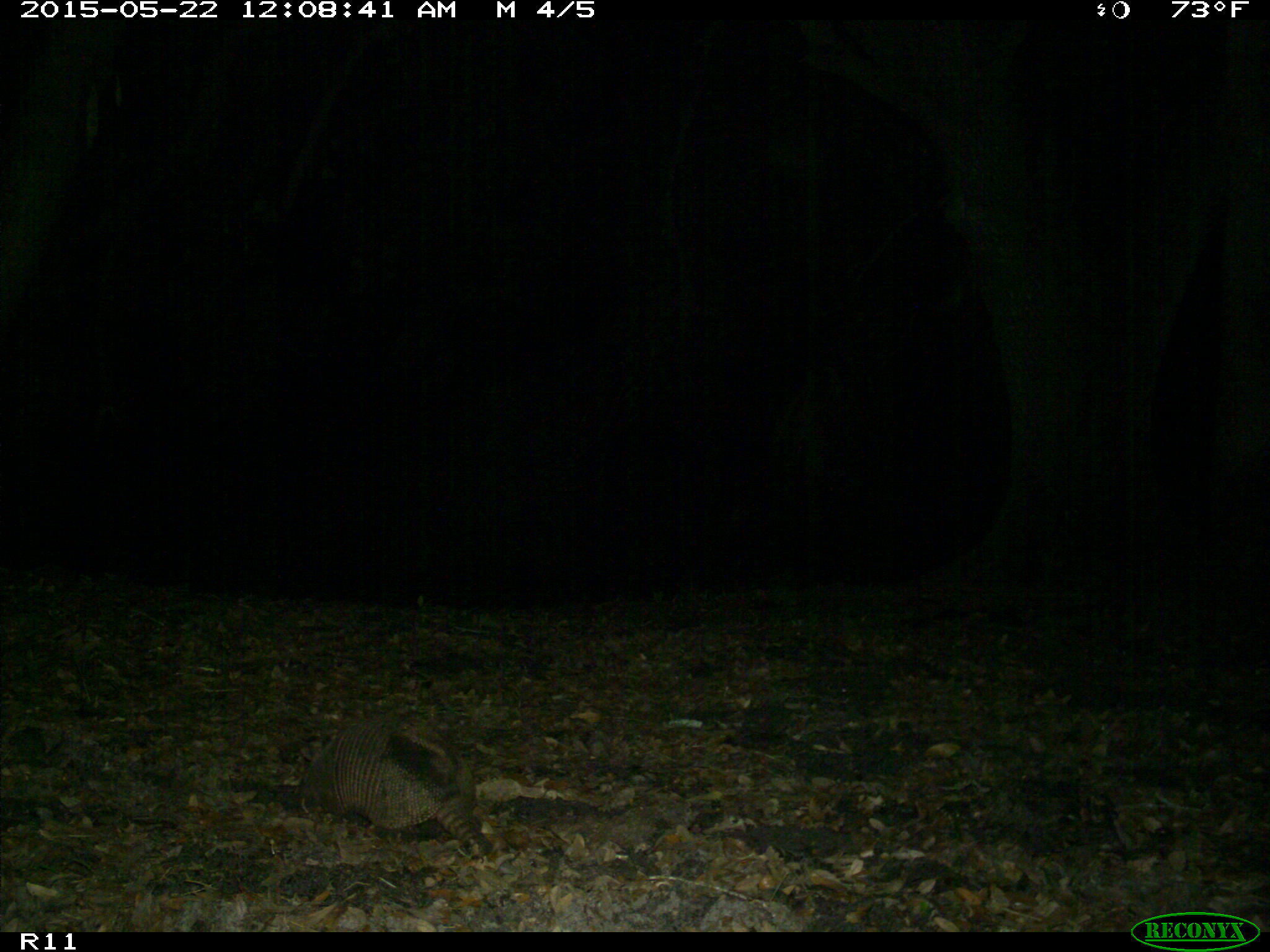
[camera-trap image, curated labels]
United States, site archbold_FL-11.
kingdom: Animalia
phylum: Chordata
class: Mammalia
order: Cingulata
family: Dasypodidae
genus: Dasypus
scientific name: Dasypus novemcinctus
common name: nine-banded armadillo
Dasypus novemcinctus (nine-banded armadillo).